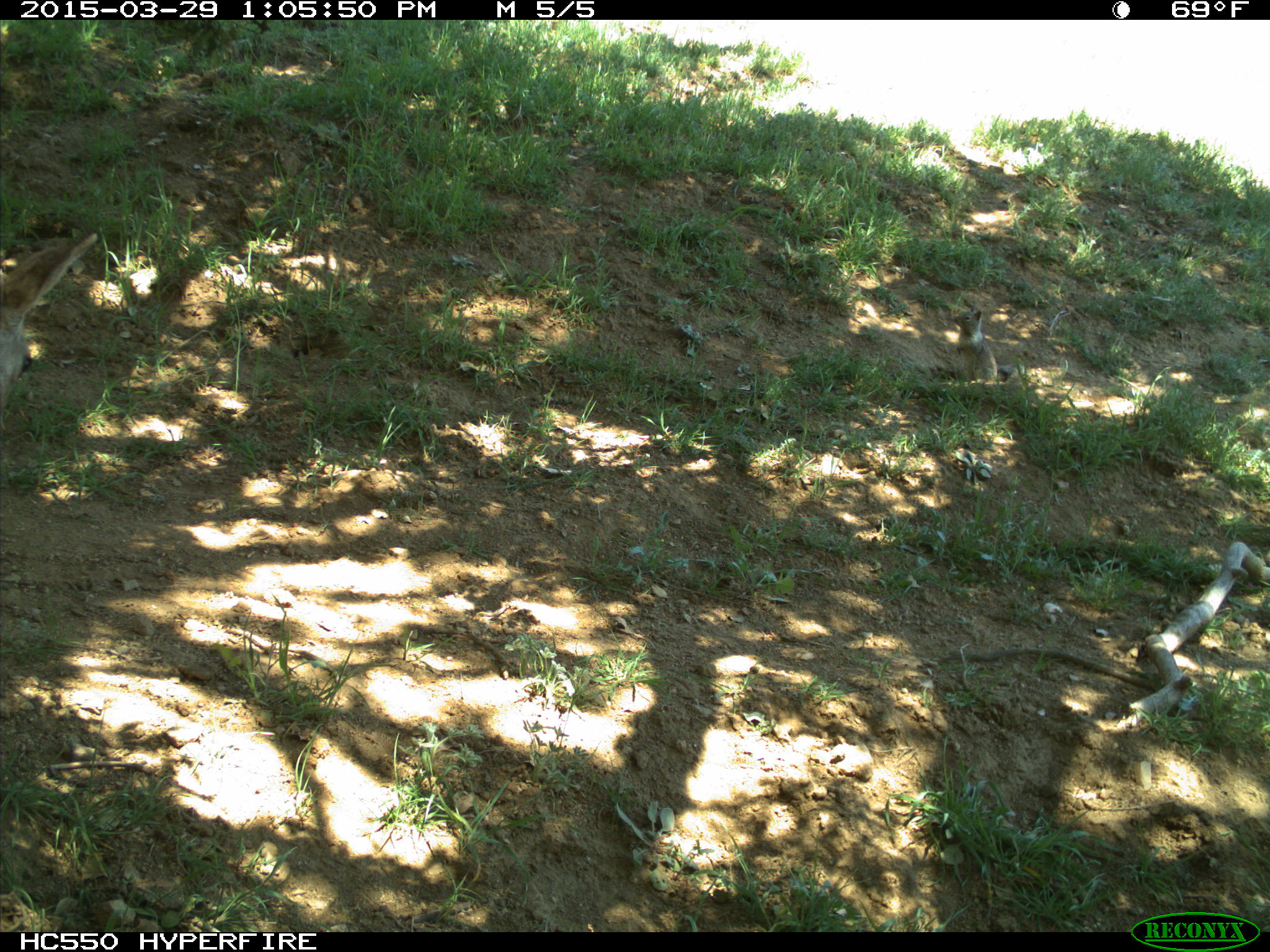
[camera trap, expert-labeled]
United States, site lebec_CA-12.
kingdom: Animalia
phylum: Chordata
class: Mammalia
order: Artiodactyla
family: Cervidae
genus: Odocoileus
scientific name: Odocoileus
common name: deer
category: unidentified deer